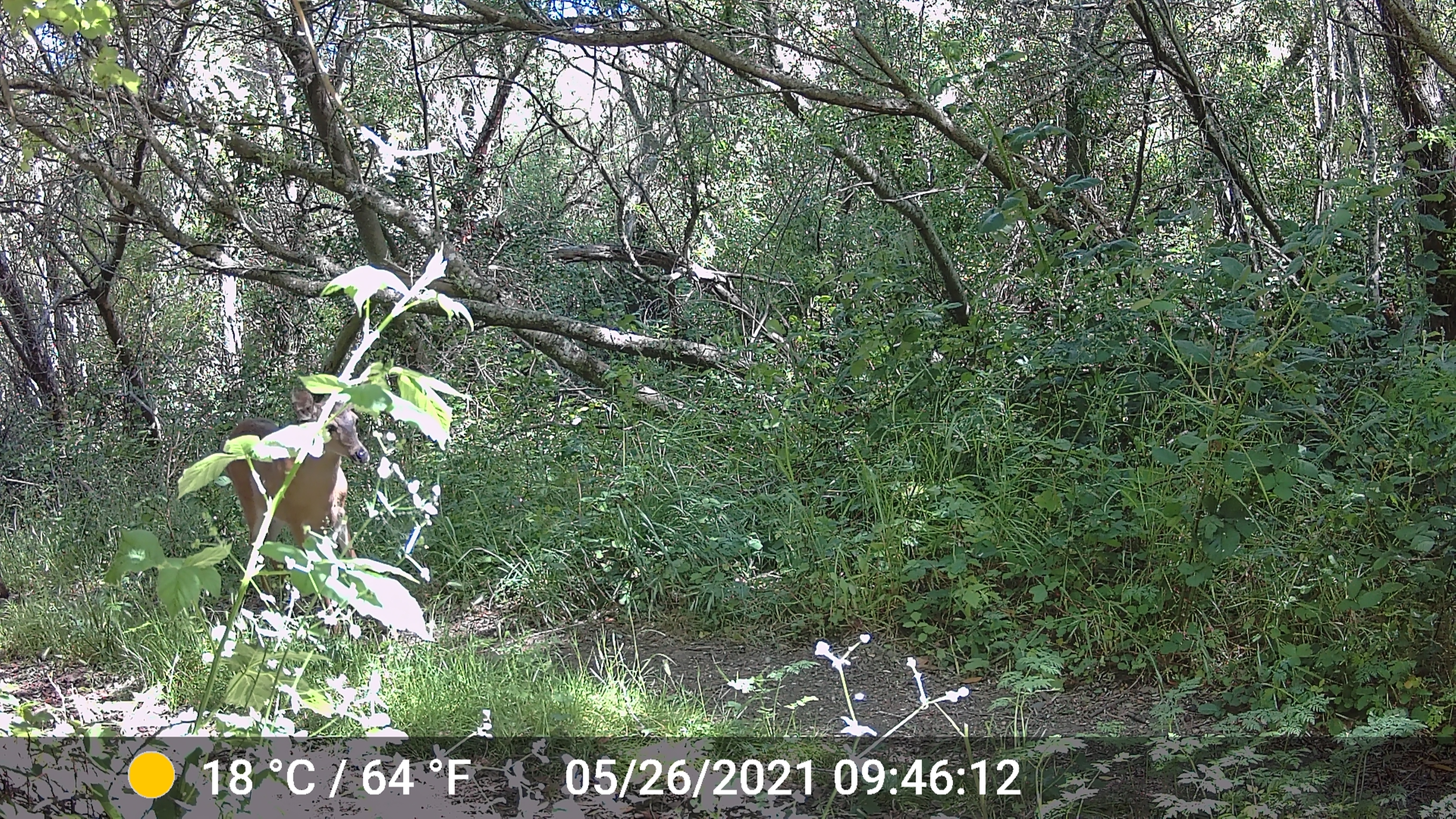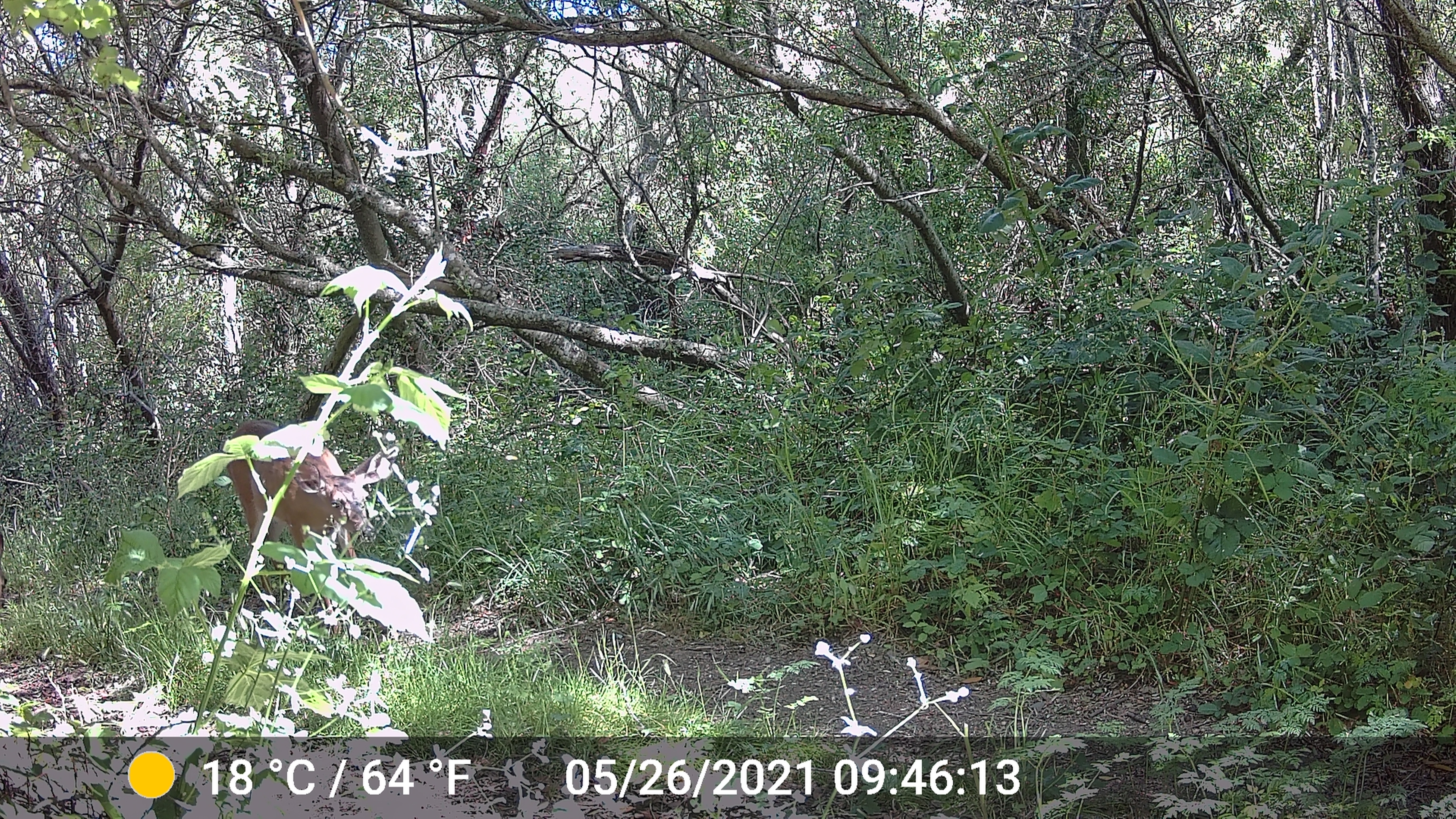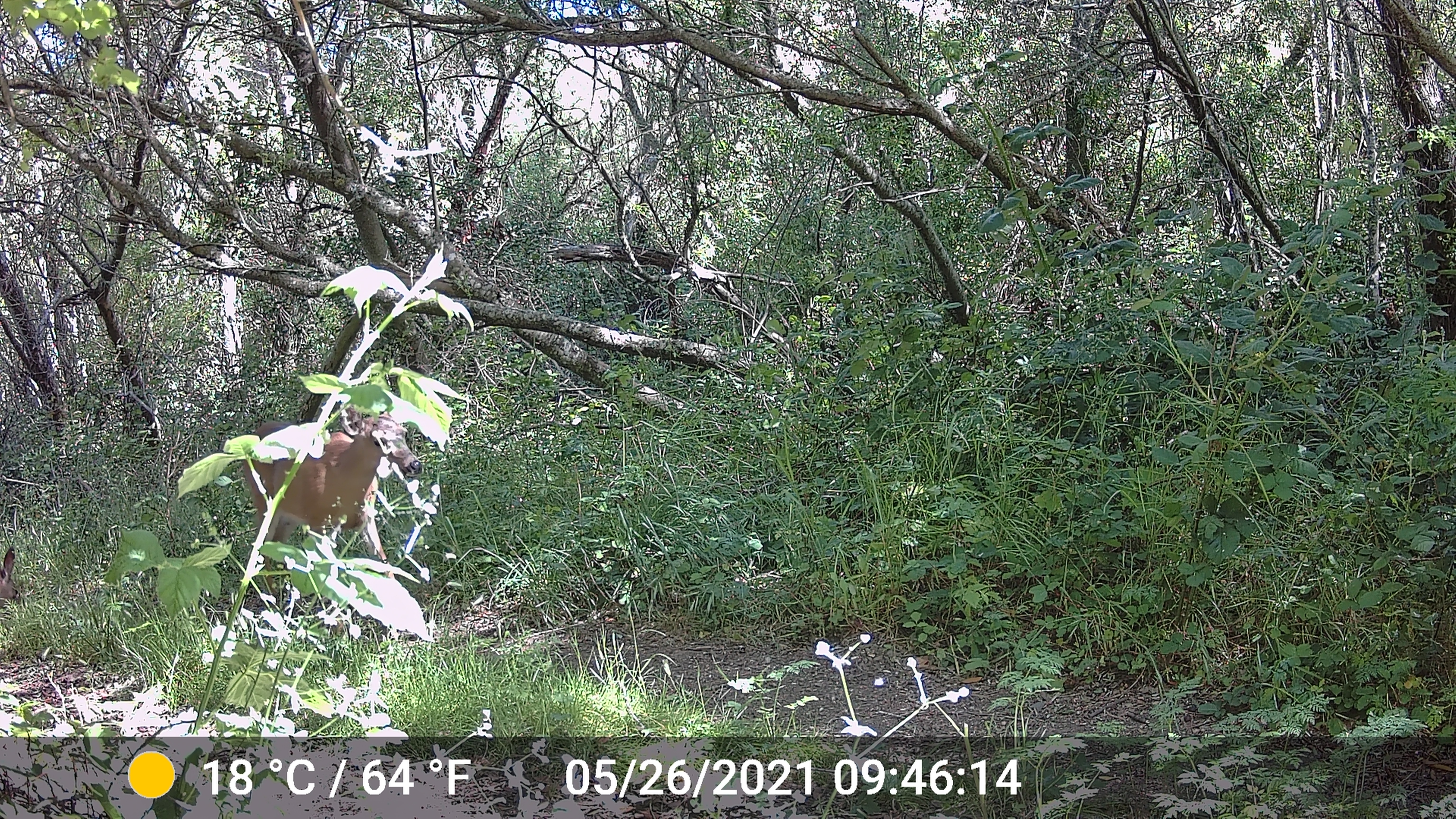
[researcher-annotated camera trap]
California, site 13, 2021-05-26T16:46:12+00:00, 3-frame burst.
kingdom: Animalia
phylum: Chordata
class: Mammalia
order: Artiodactyla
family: Cervidae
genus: Odocoileus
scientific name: Odocoileus hemionus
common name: mule deer